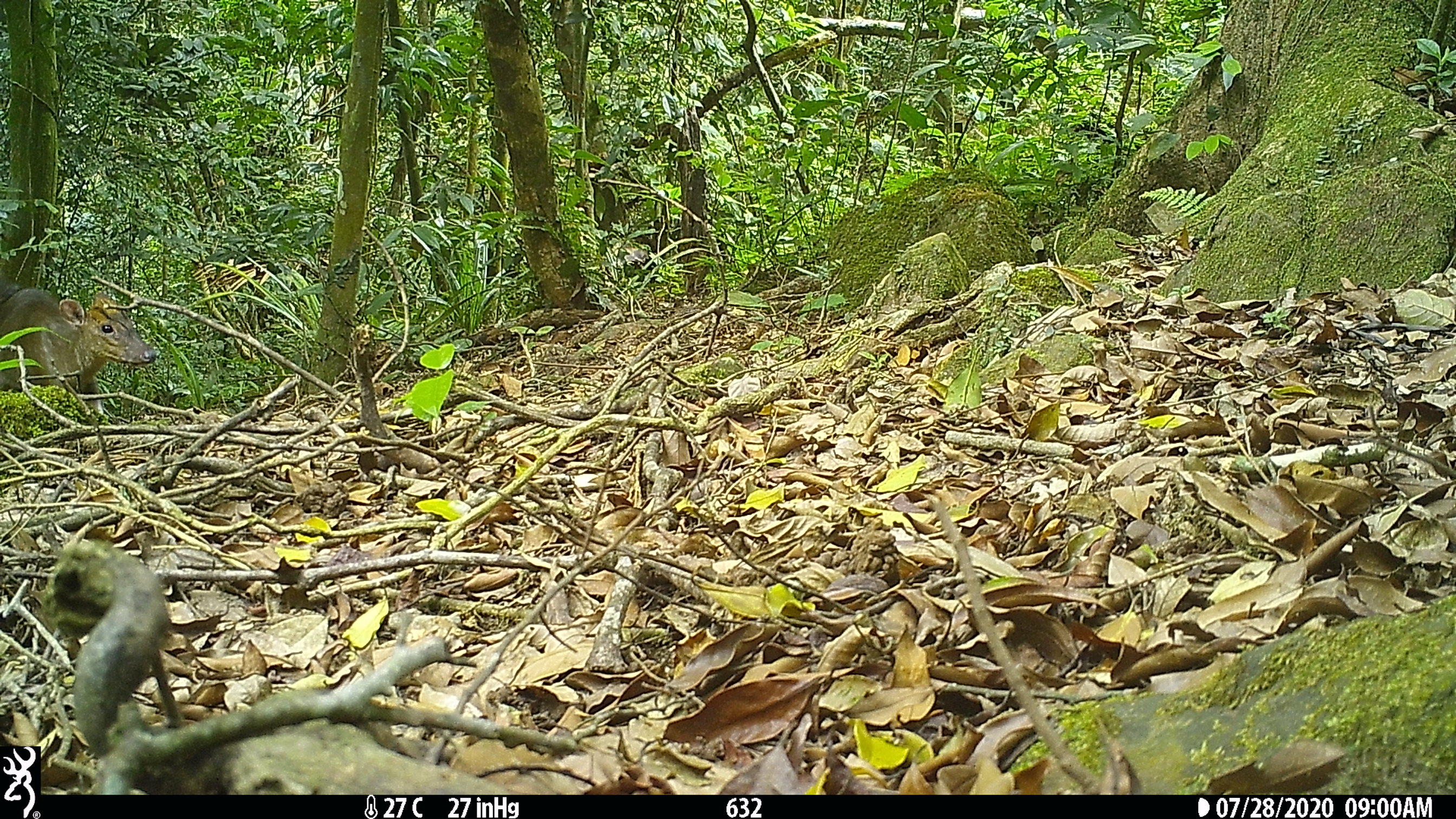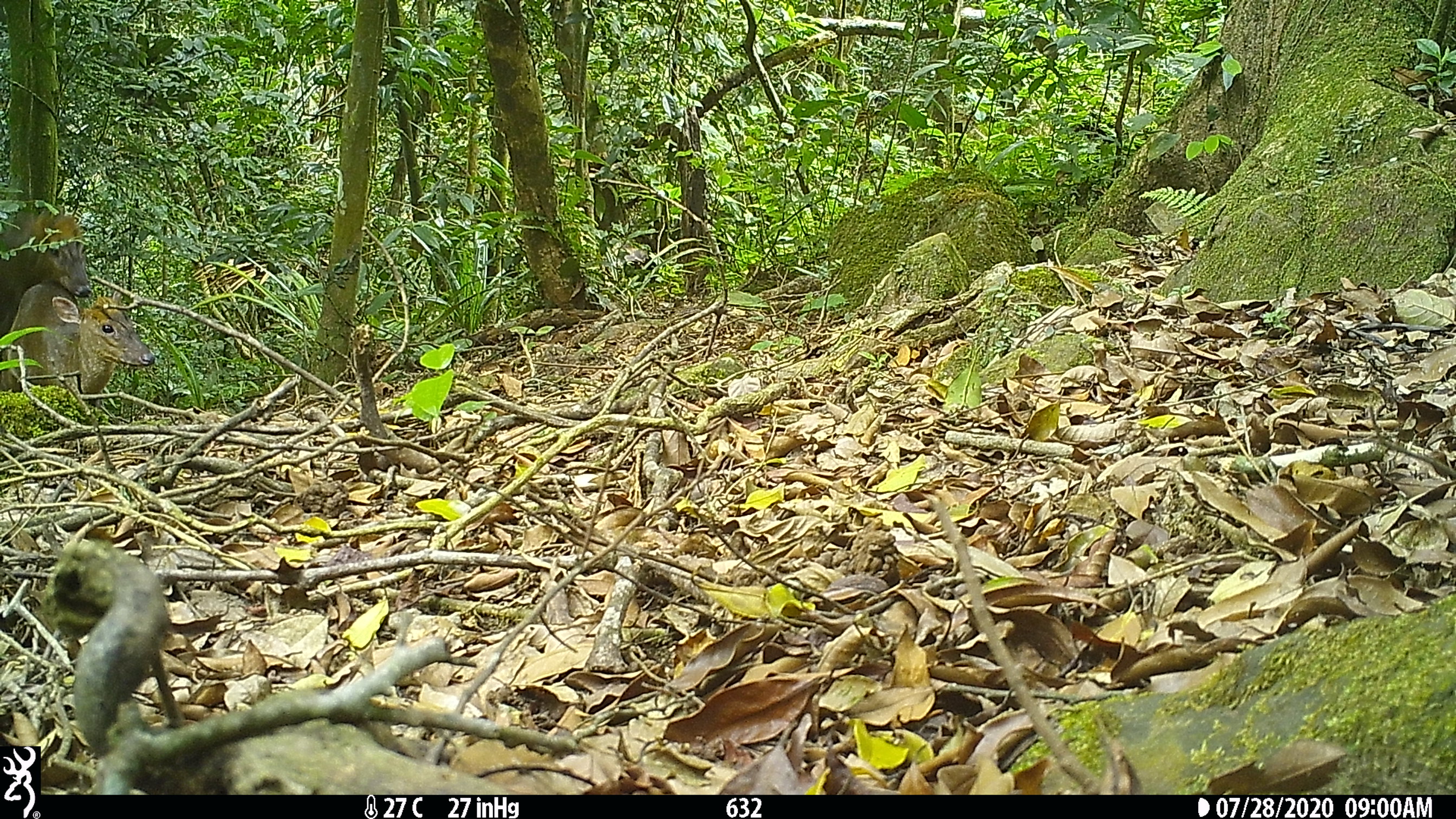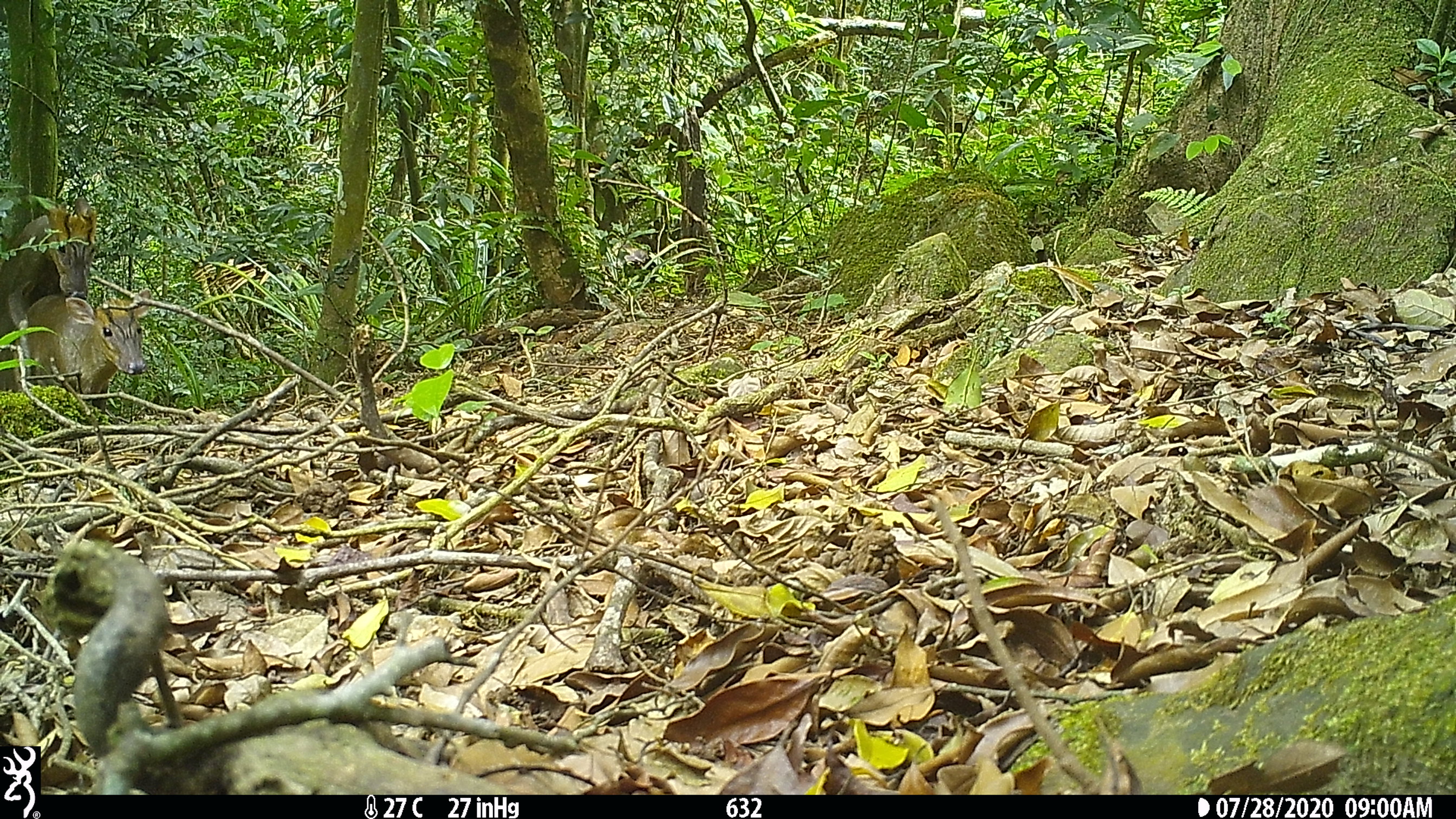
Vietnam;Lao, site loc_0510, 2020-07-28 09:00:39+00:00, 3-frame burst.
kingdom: Animalia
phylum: Chordata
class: Mammalia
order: Artiodactyla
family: Cervidae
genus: Muntiacus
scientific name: Muntiacus rooseveltorum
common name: roosevelt's muntjac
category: roosevelts muntjac group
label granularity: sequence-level